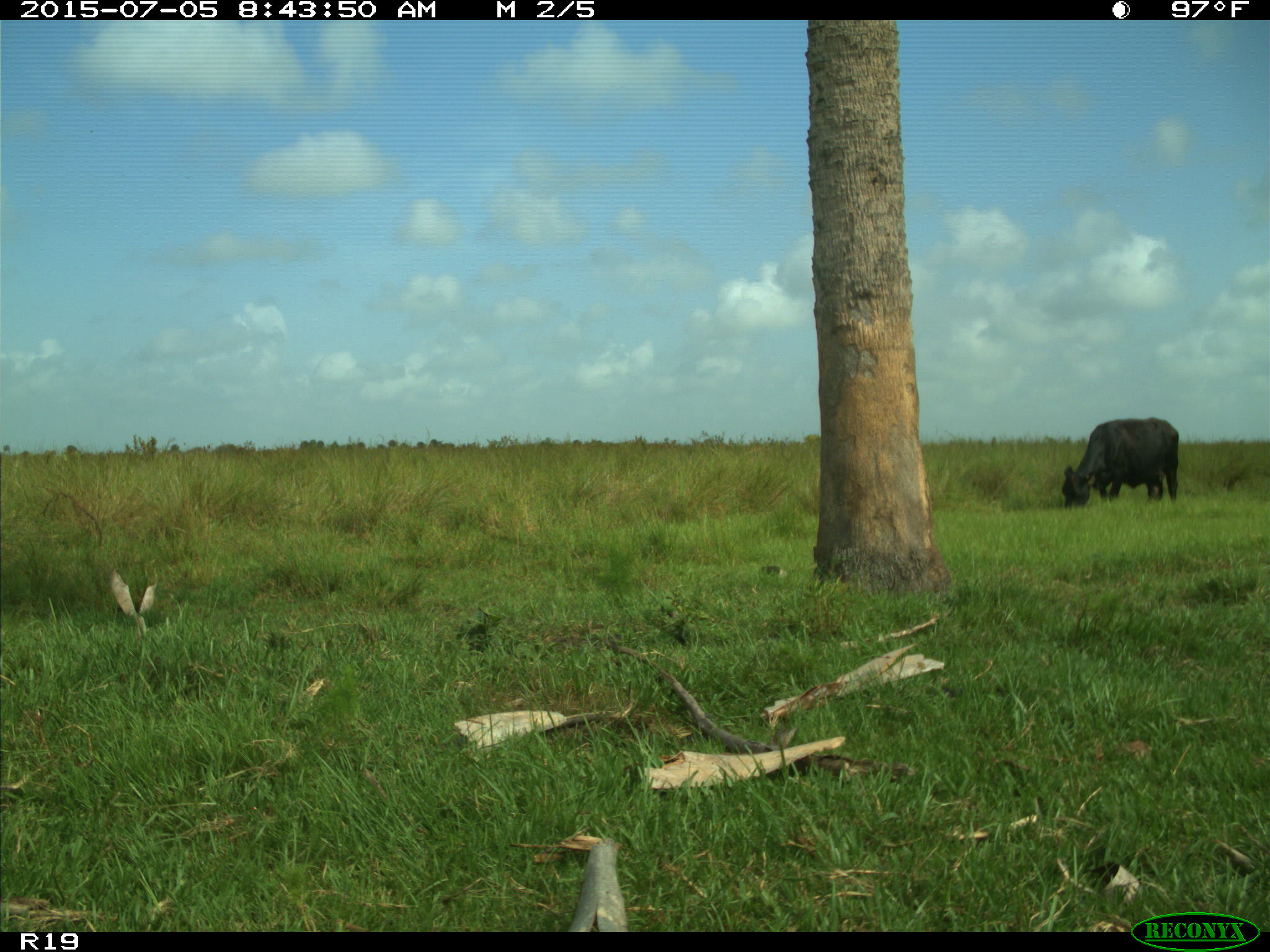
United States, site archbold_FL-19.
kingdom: Animalia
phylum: Chordata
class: Mammalia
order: Artiodactyla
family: Bovidae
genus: Bos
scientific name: Bos taurus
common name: domestic cow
Bos taurus (domestic cow).